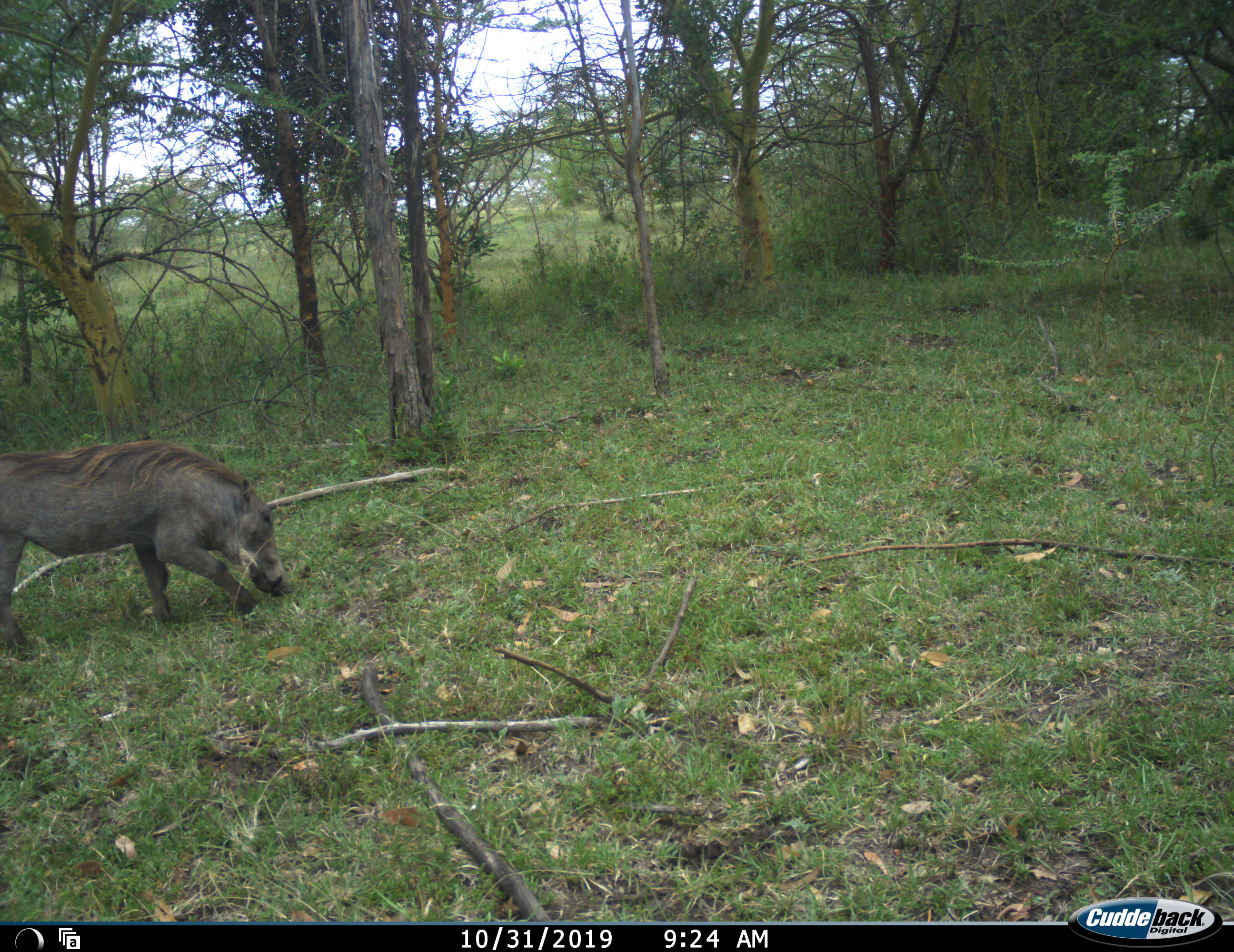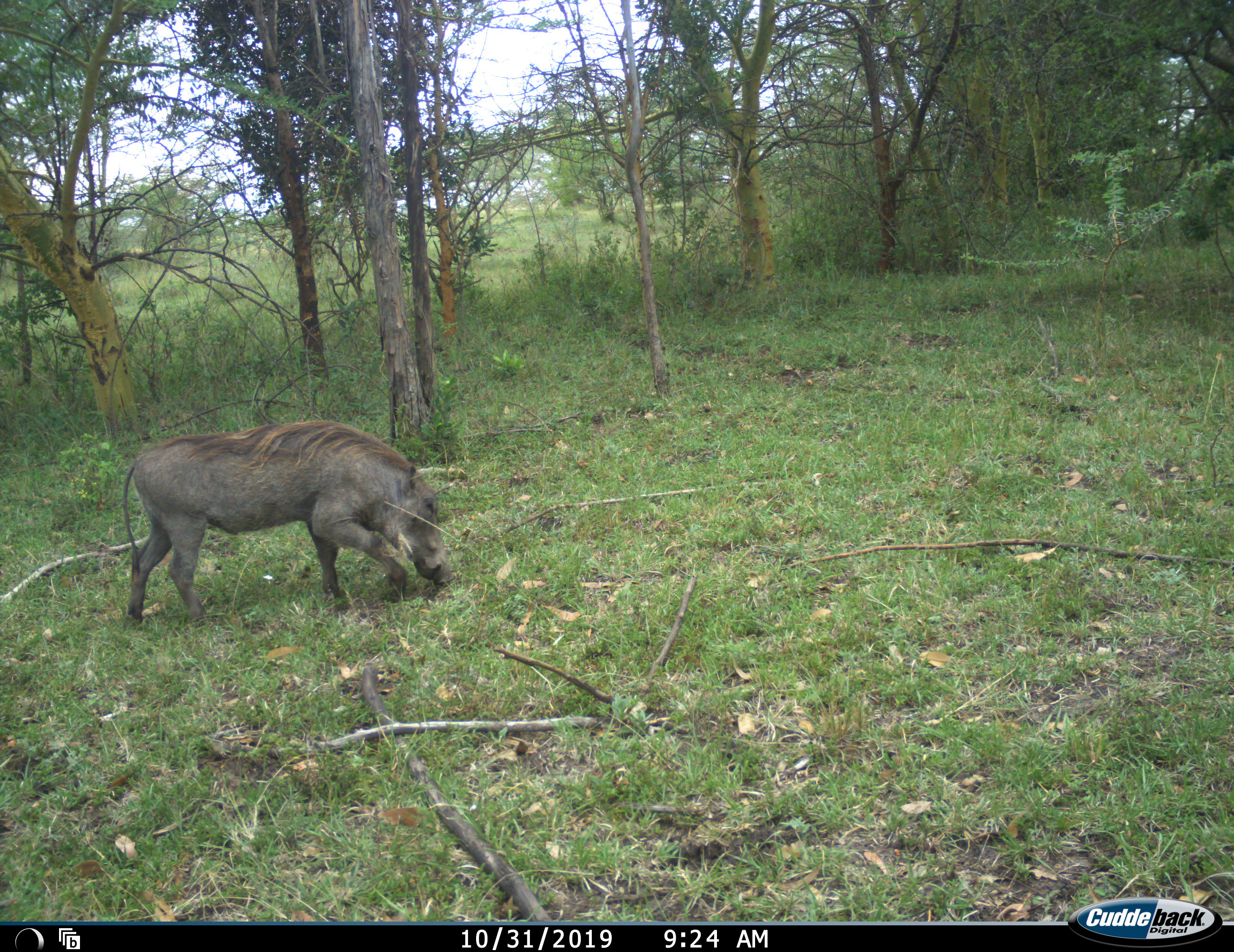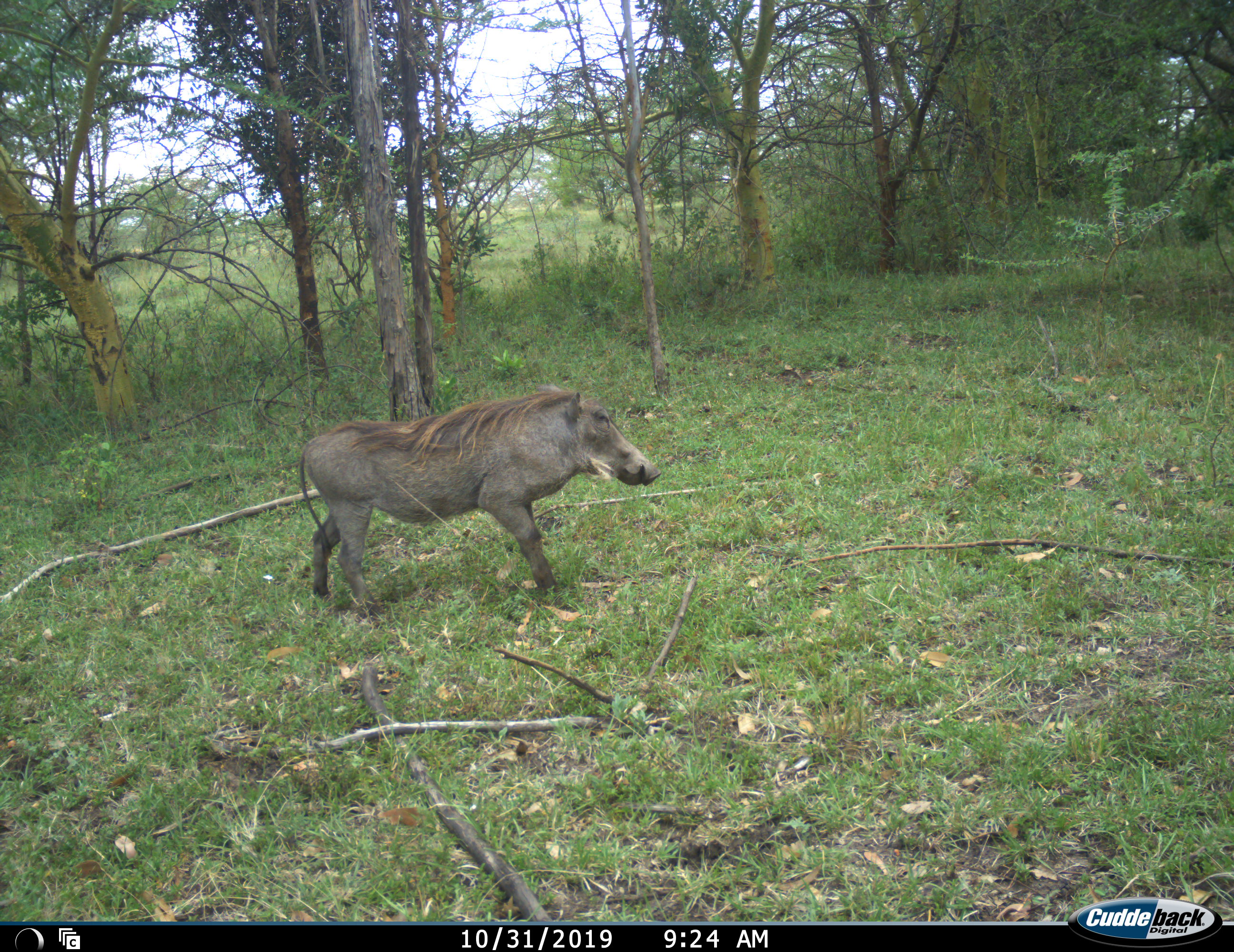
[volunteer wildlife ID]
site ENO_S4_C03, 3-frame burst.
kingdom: Animalia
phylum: Chordata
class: Mammalia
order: Artiodactyla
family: Suidae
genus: Phacochoerus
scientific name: Phacochoerus africanus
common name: warthog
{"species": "warthog (Phacochoerus africanus)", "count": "1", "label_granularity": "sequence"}